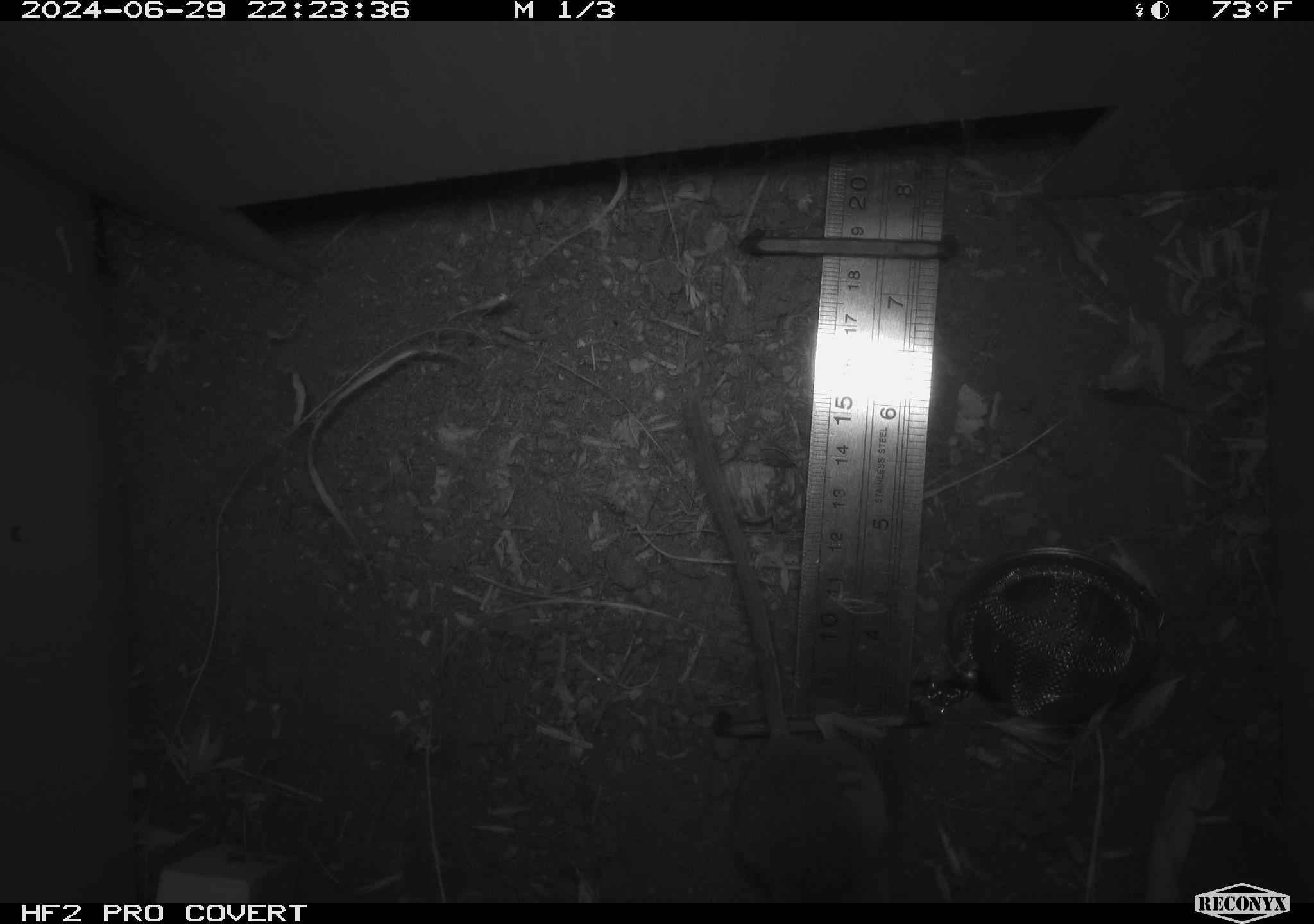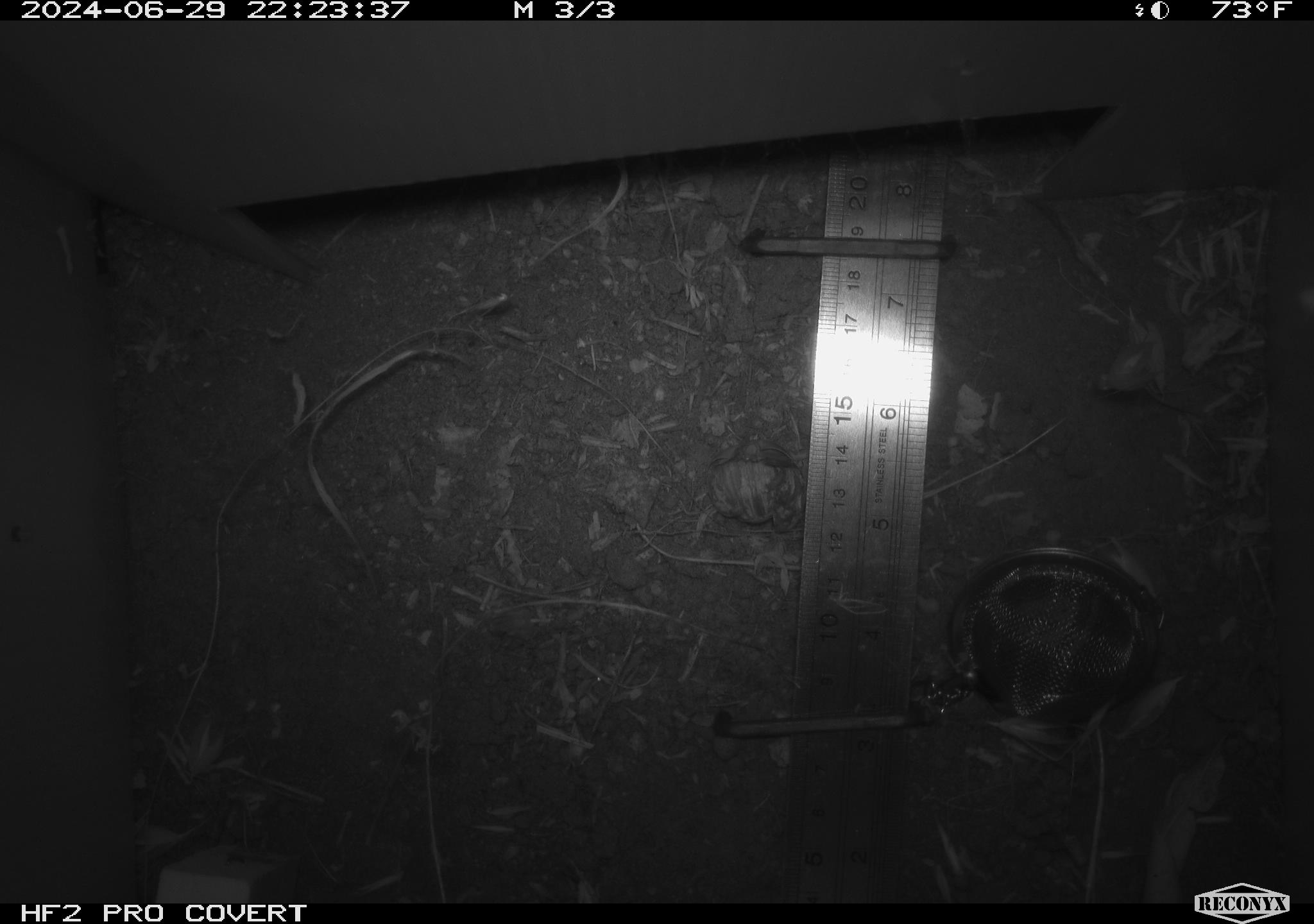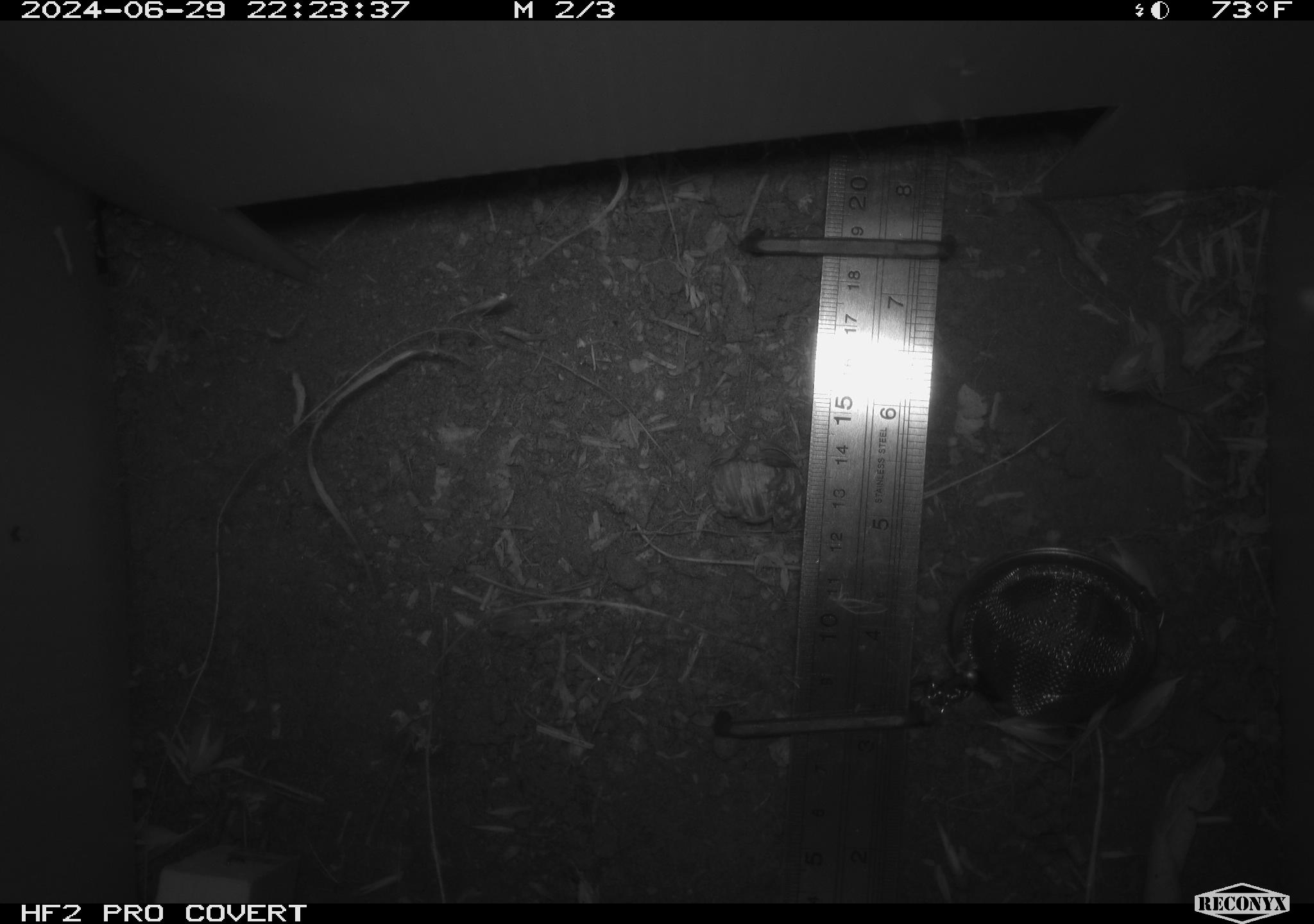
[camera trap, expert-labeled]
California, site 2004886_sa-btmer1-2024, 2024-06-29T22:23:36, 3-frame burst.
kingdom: Animalia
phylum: Chordata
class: Mammalia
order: Rodentia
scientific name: Rodentia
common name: mouse species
Mouse species (Rodentia).